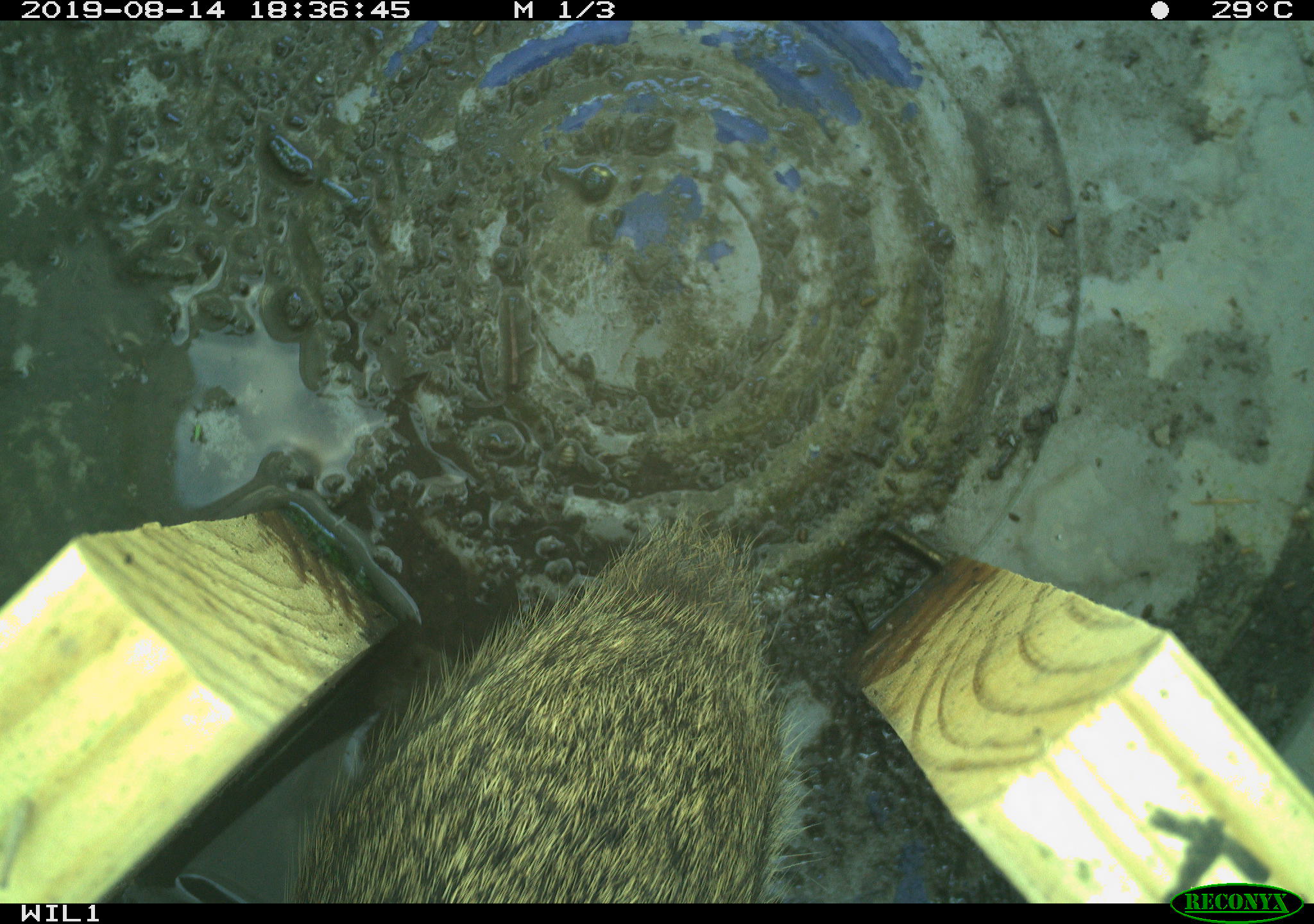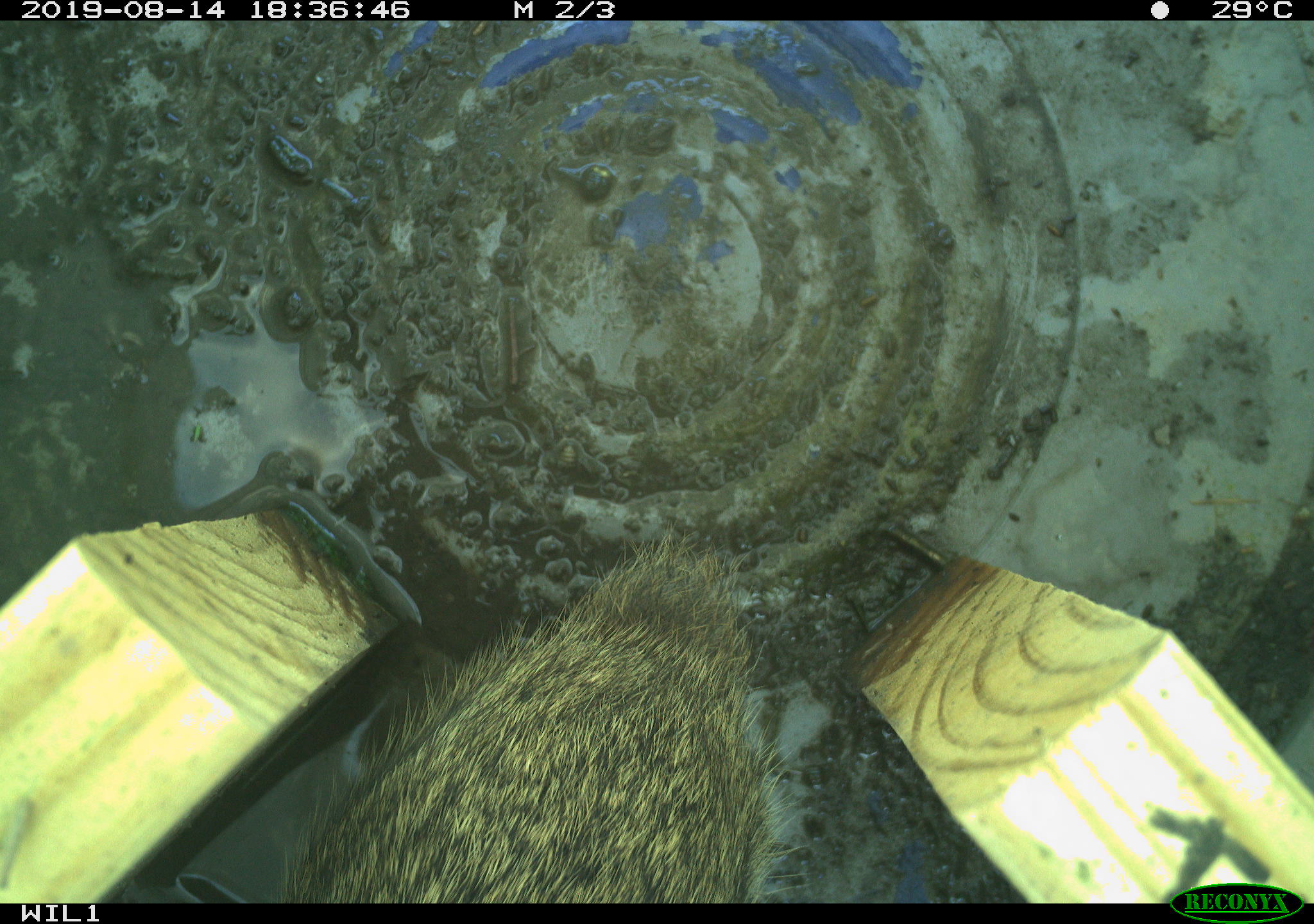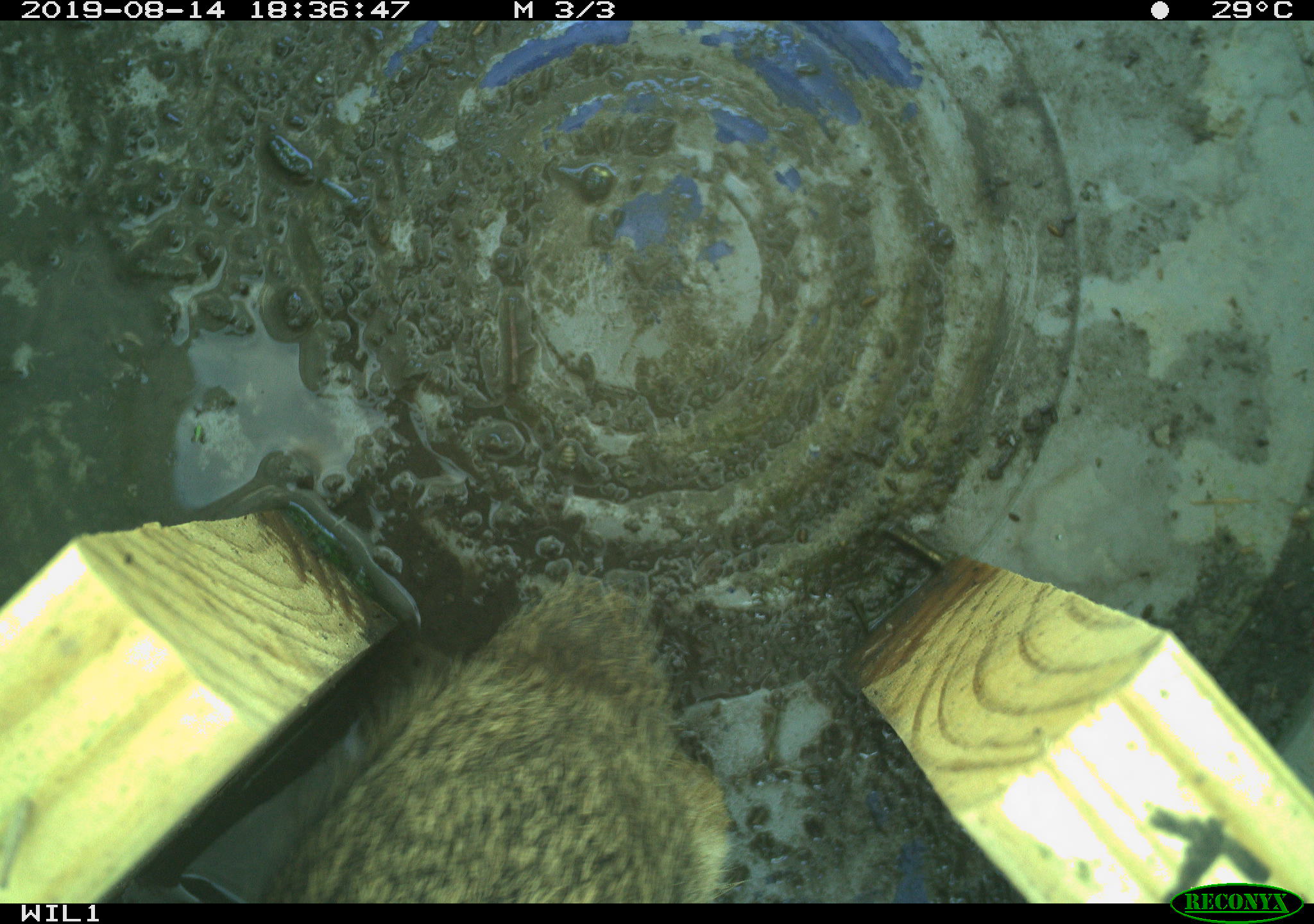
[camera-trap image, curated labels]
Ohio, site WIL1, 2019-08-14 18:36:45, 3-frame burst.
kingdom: Animalia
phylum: Chordata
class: Mammalia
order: Lagomorpha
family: Leporidae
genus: Sylvilagus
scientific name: Sylvilagus floridanus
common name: eastern cottontail